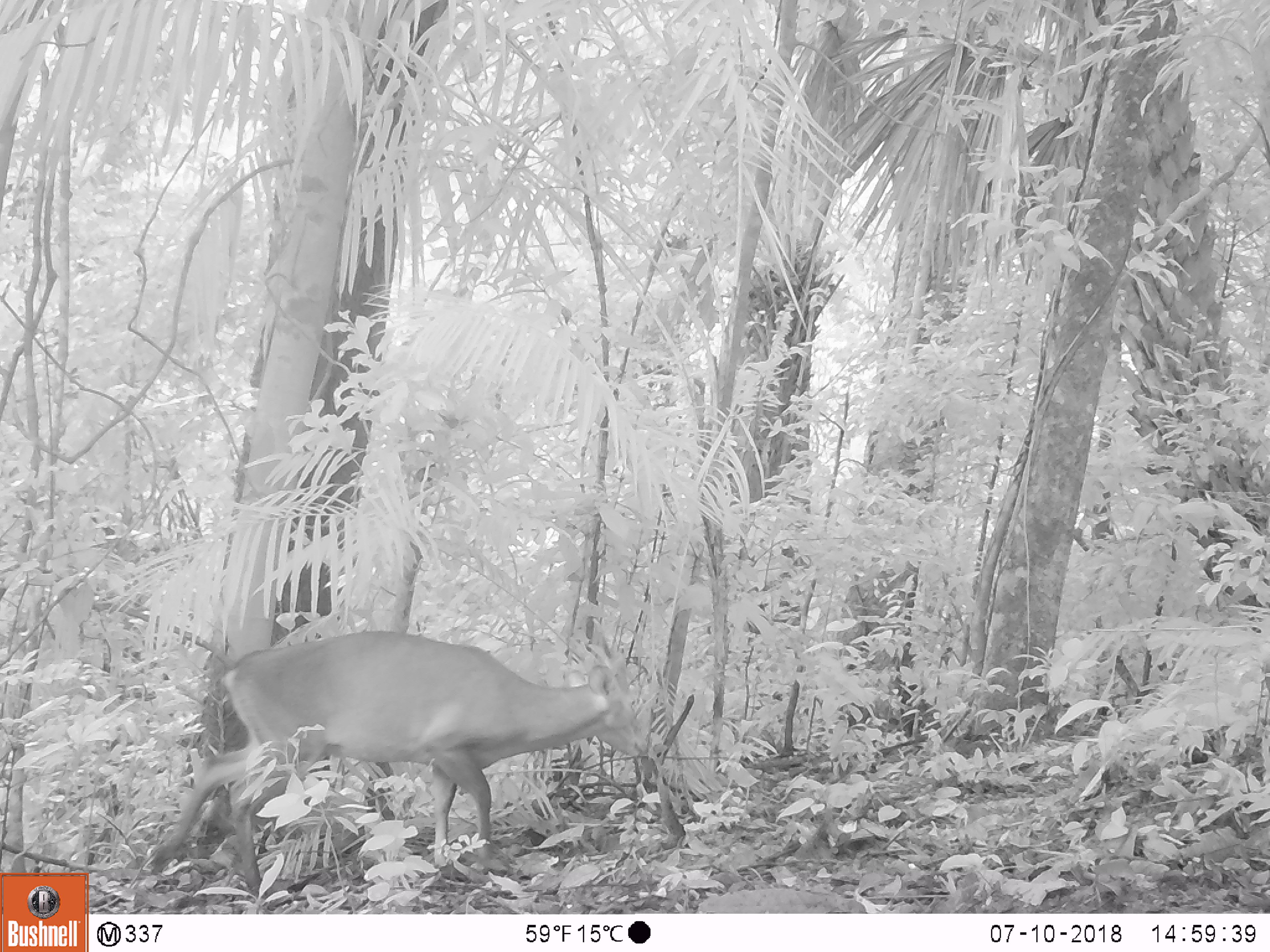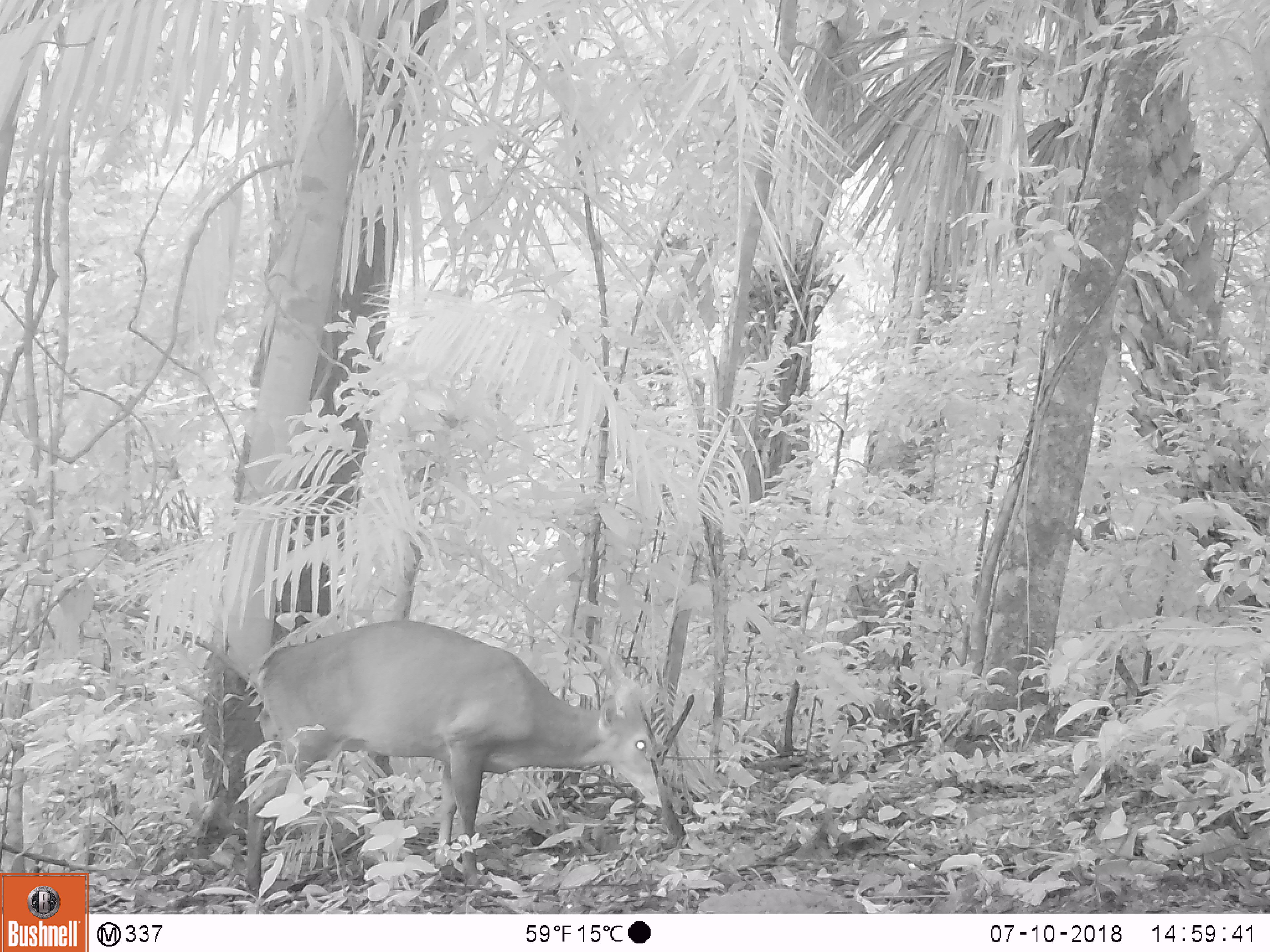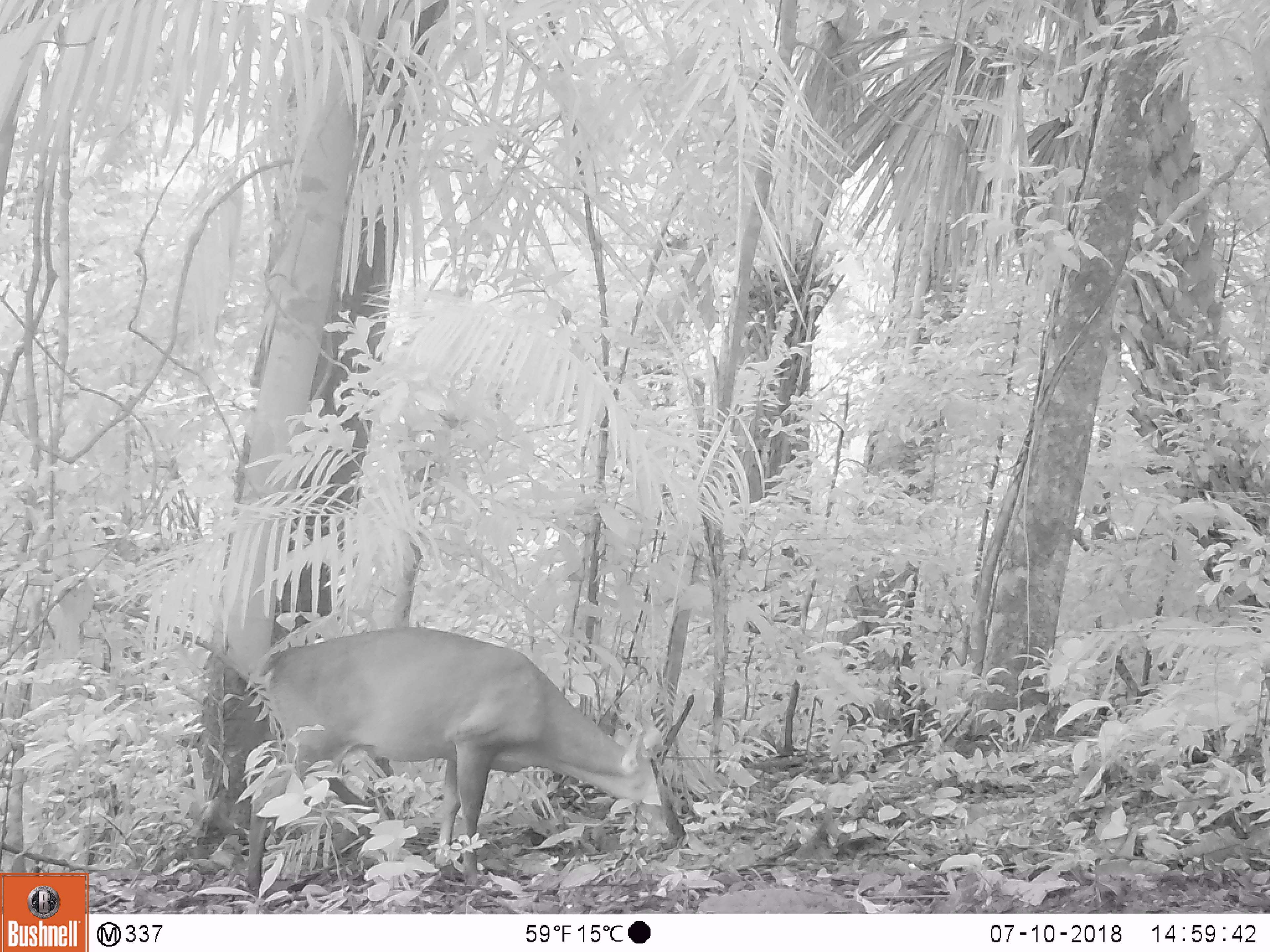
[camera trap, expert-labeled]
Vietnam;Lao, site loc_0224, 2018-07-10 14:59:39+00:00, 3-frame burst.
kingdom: Animalia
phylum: Chordata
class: Mammalia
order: Artiodactyla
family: Cervidae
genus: Muntiacus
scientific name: Muntiacus vuquangensis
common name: large-antlered muntjac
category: large antlered muntjac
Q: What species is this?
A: Large antlered muntjac (large-antlered muntjac) (Muntiacus vuquangensis).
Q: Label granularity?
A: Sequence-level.